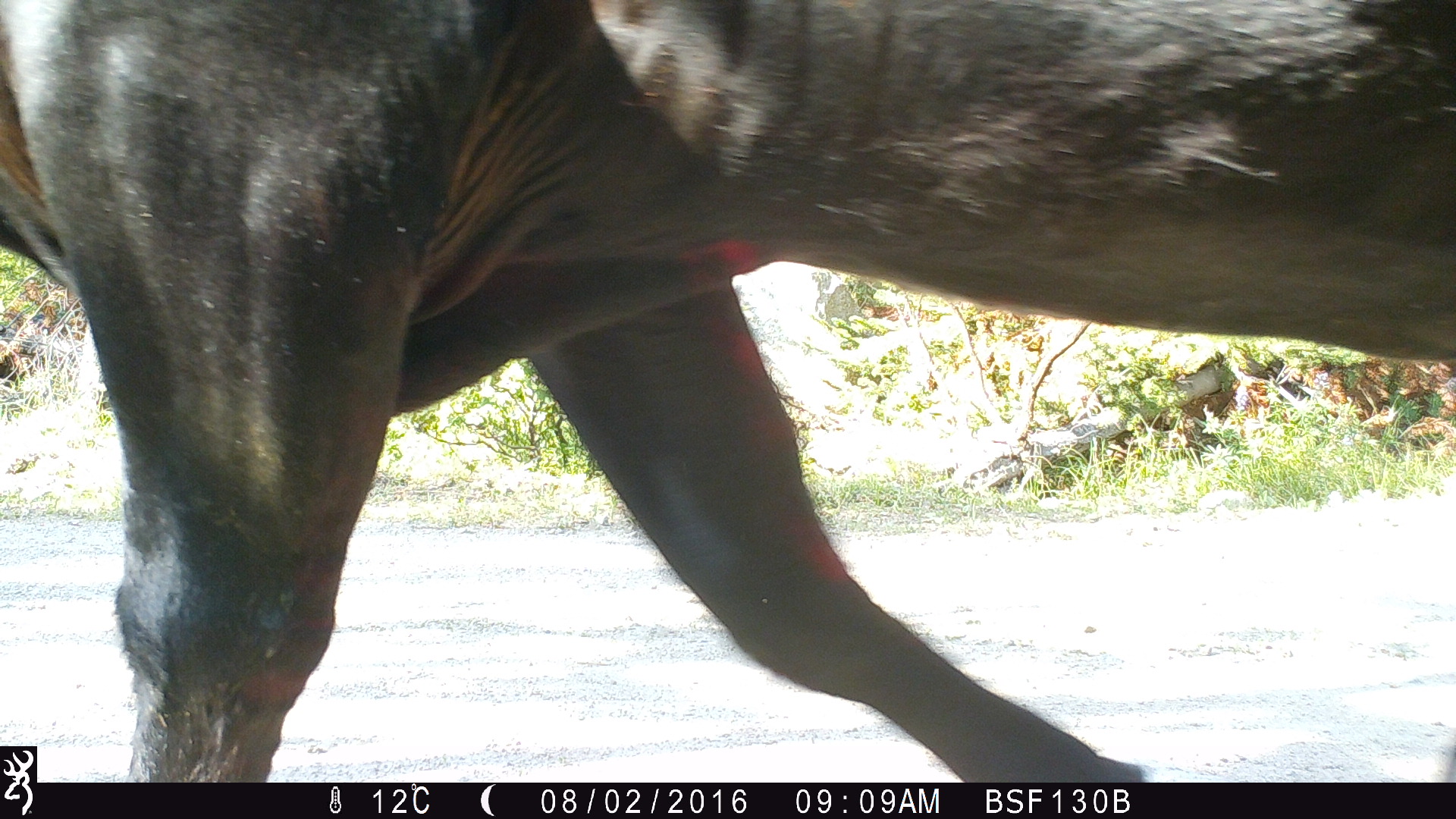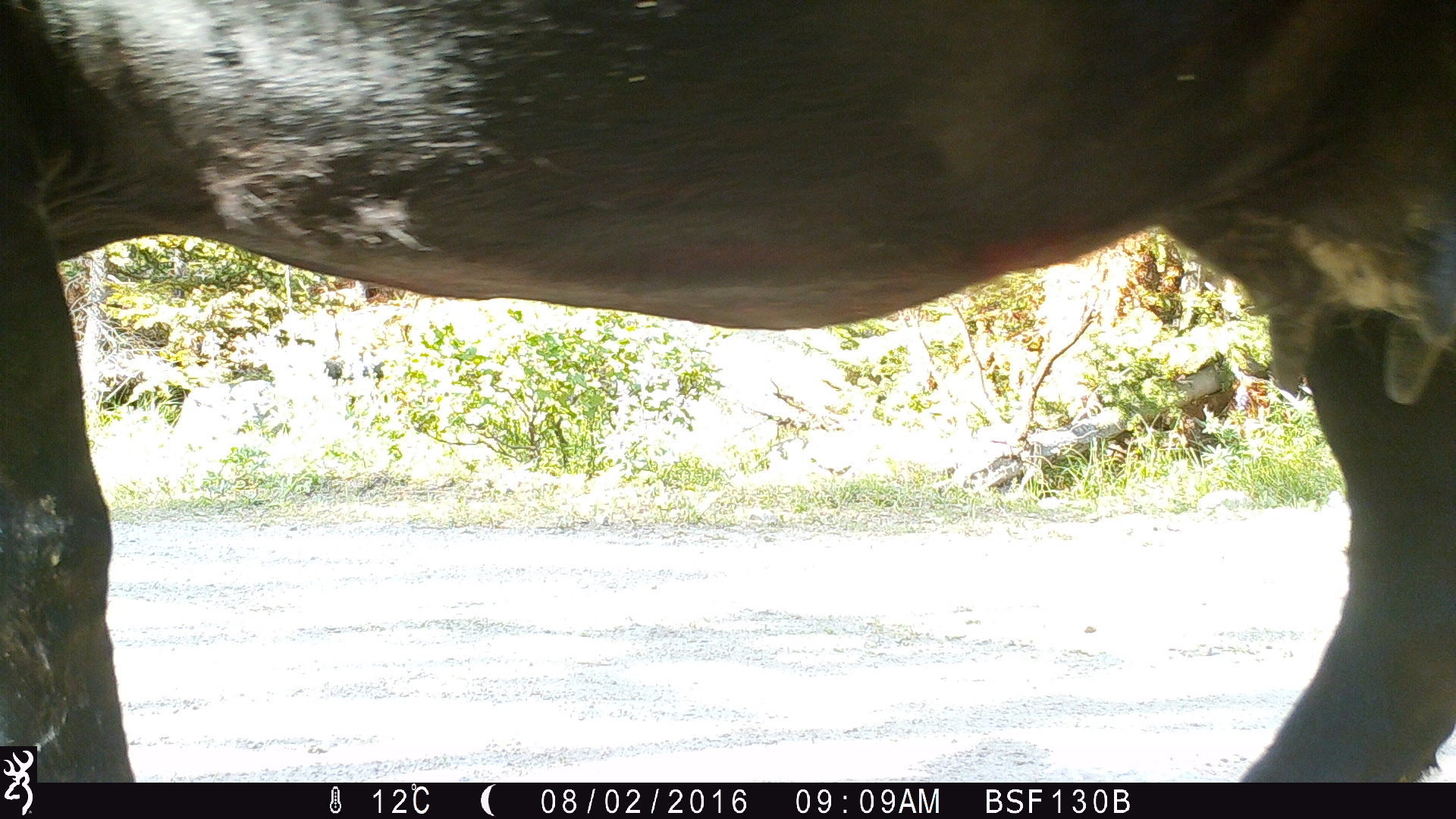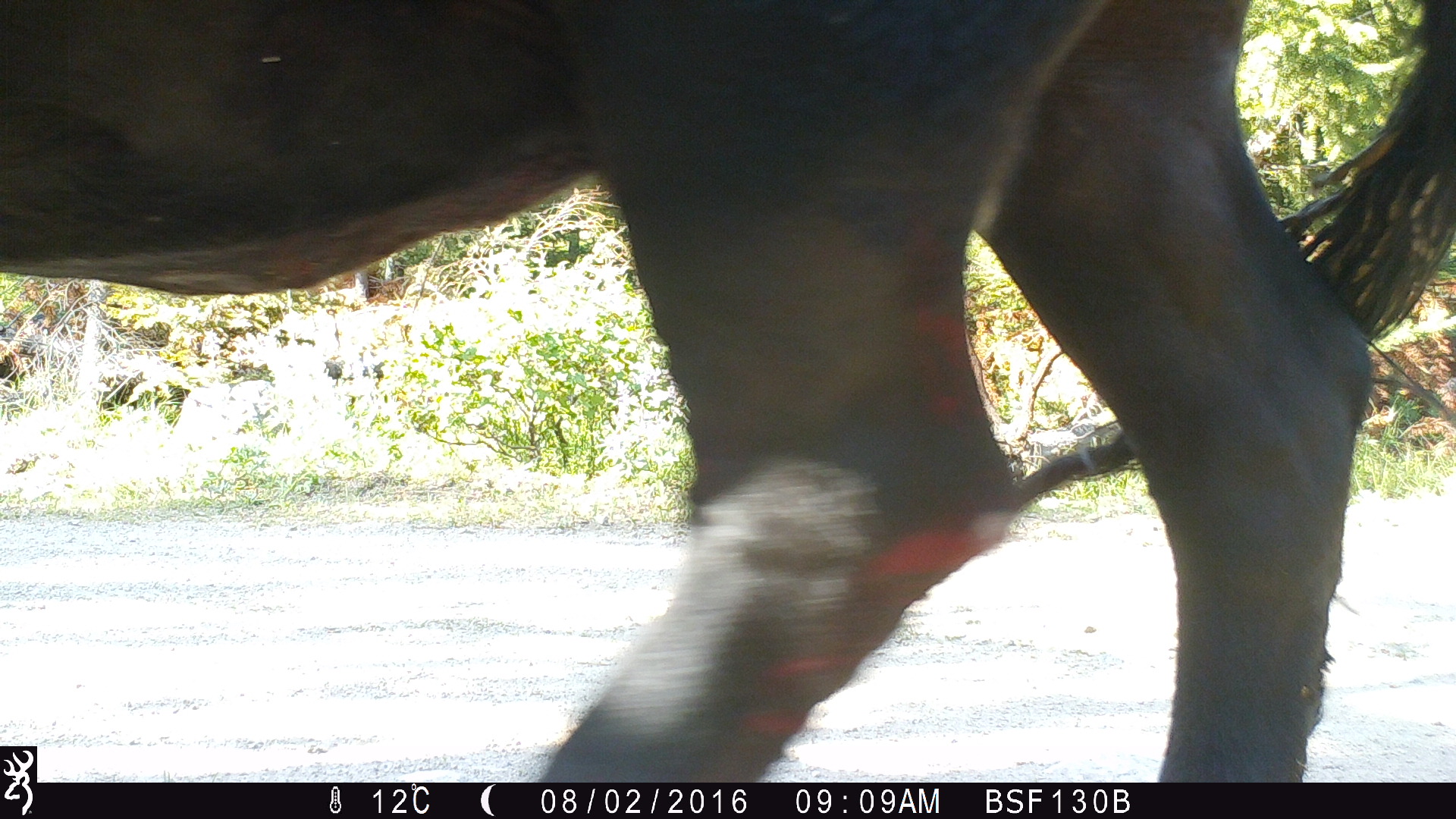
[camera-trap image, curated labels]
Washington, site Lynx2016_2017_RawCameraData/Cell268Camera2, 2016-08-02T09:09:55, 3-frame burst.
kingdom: Animalia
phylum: Chordata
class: Mammalia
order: Artiodactyla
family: Bovidae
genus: Bos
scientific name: Bos taurus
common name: domestic cattle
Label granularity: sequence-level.